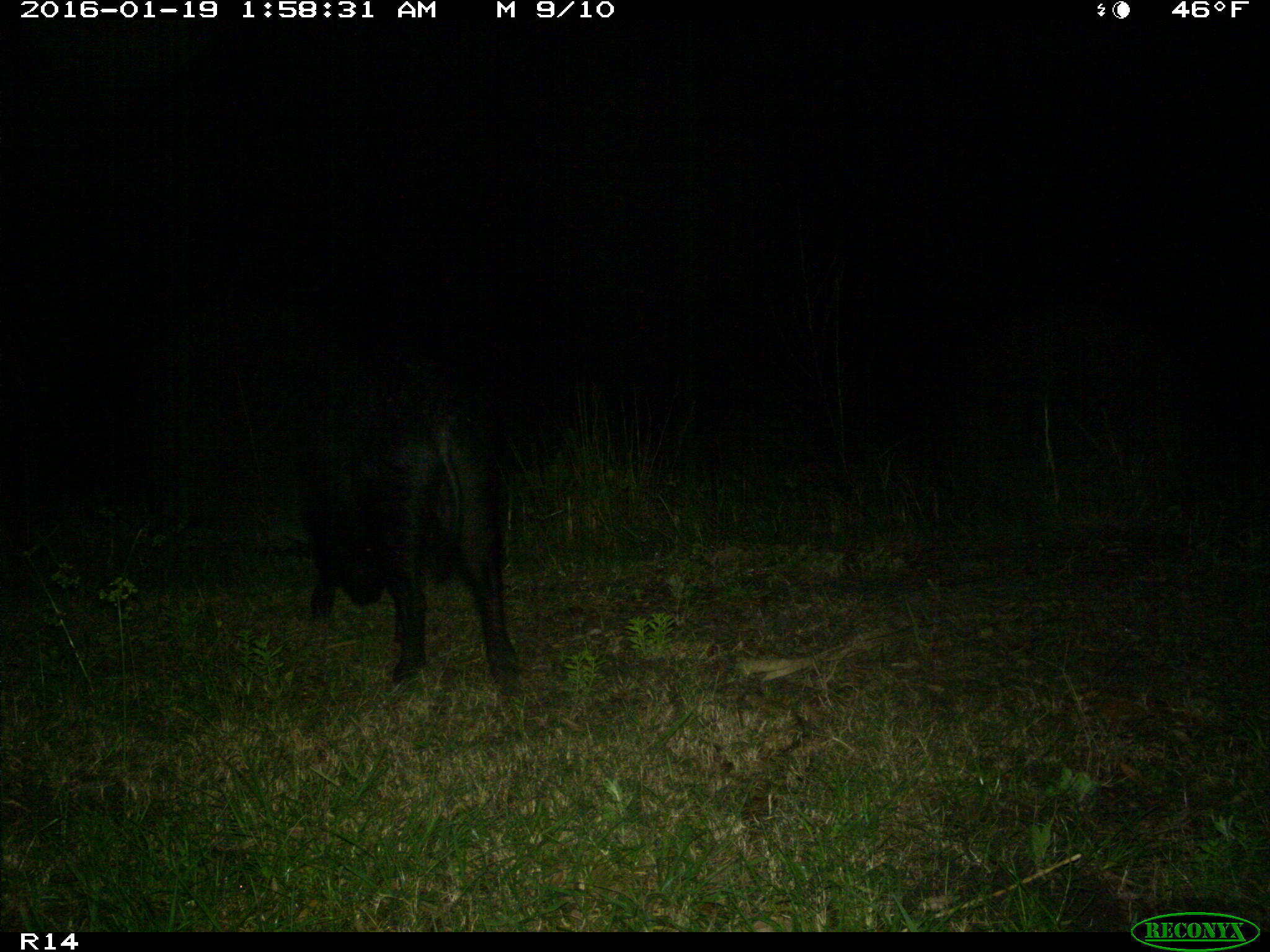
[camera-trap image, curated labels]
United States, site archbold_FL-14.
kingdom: Animalia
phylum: Chordata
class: Mammalia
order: Artiodactyla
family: Suidae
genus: Sus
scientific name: Sus scrofa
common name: wild boar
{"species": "Sus scrofa (wild boar)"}